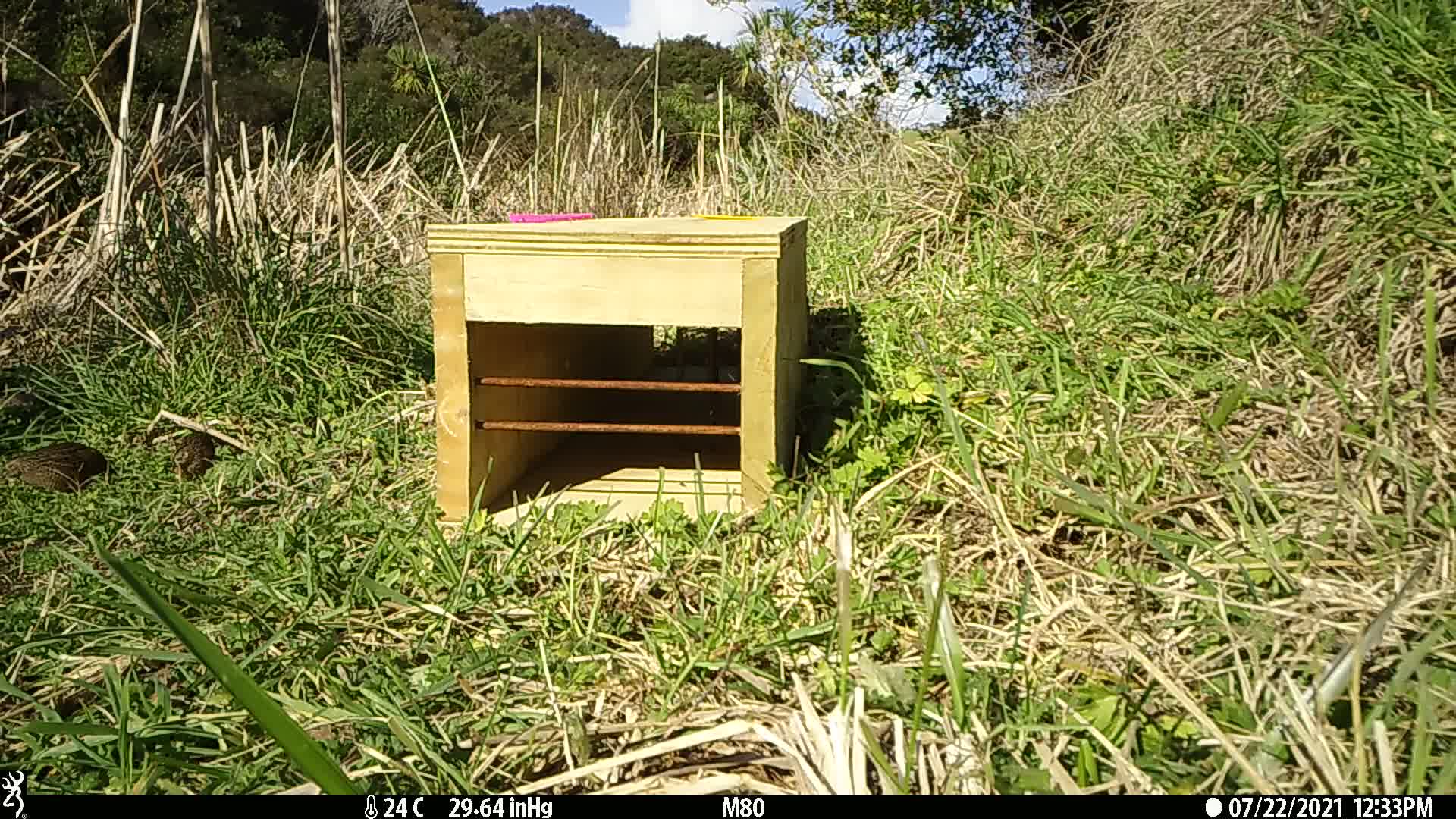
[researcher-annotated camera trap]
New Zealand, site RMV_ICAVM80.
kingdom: Animalia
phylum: Chordata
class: Aves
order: Galliformes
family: Phasianidae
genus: Synoicus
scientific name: Synoicus ypsilophorus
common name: brown quail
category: quail brown